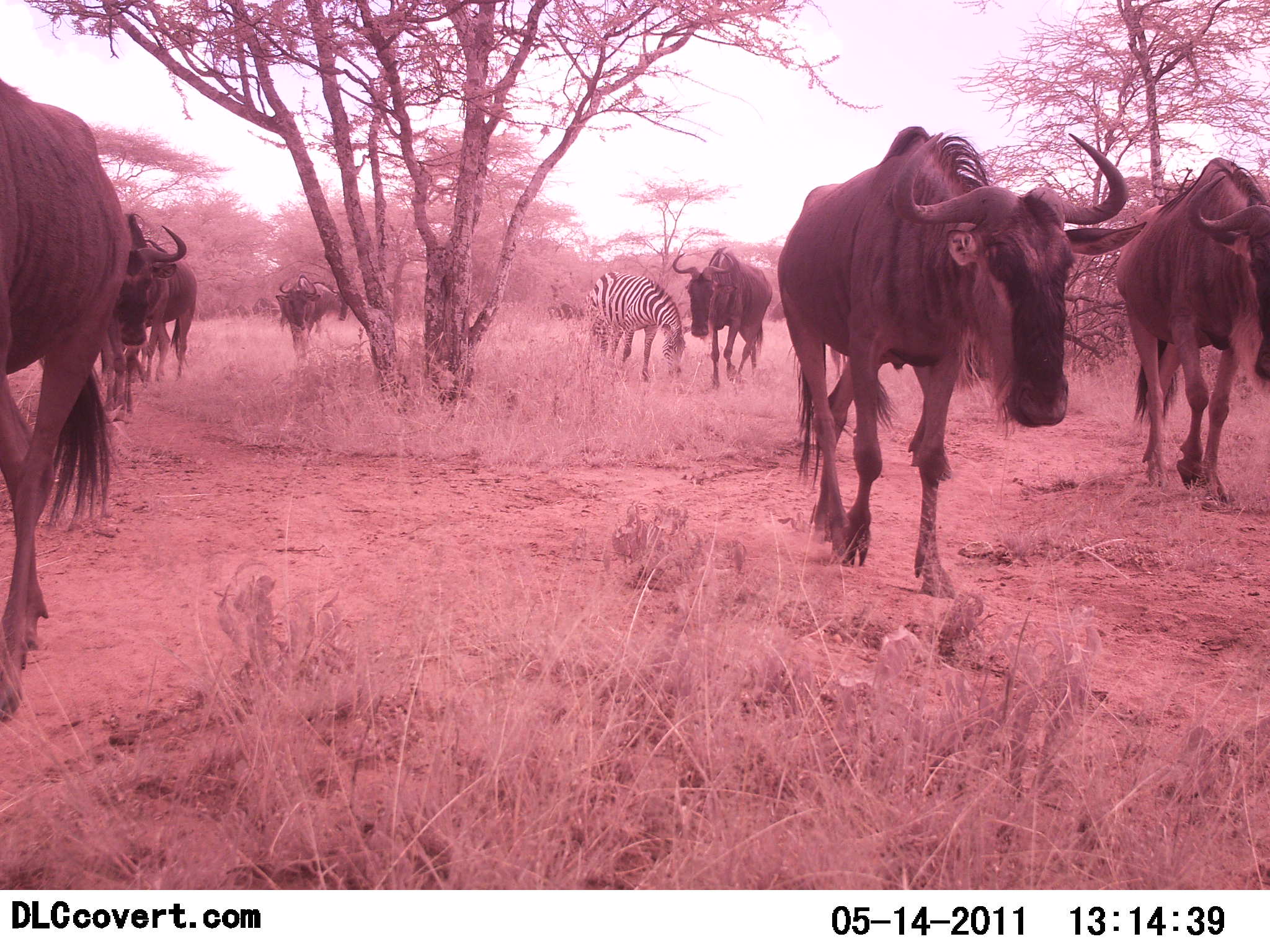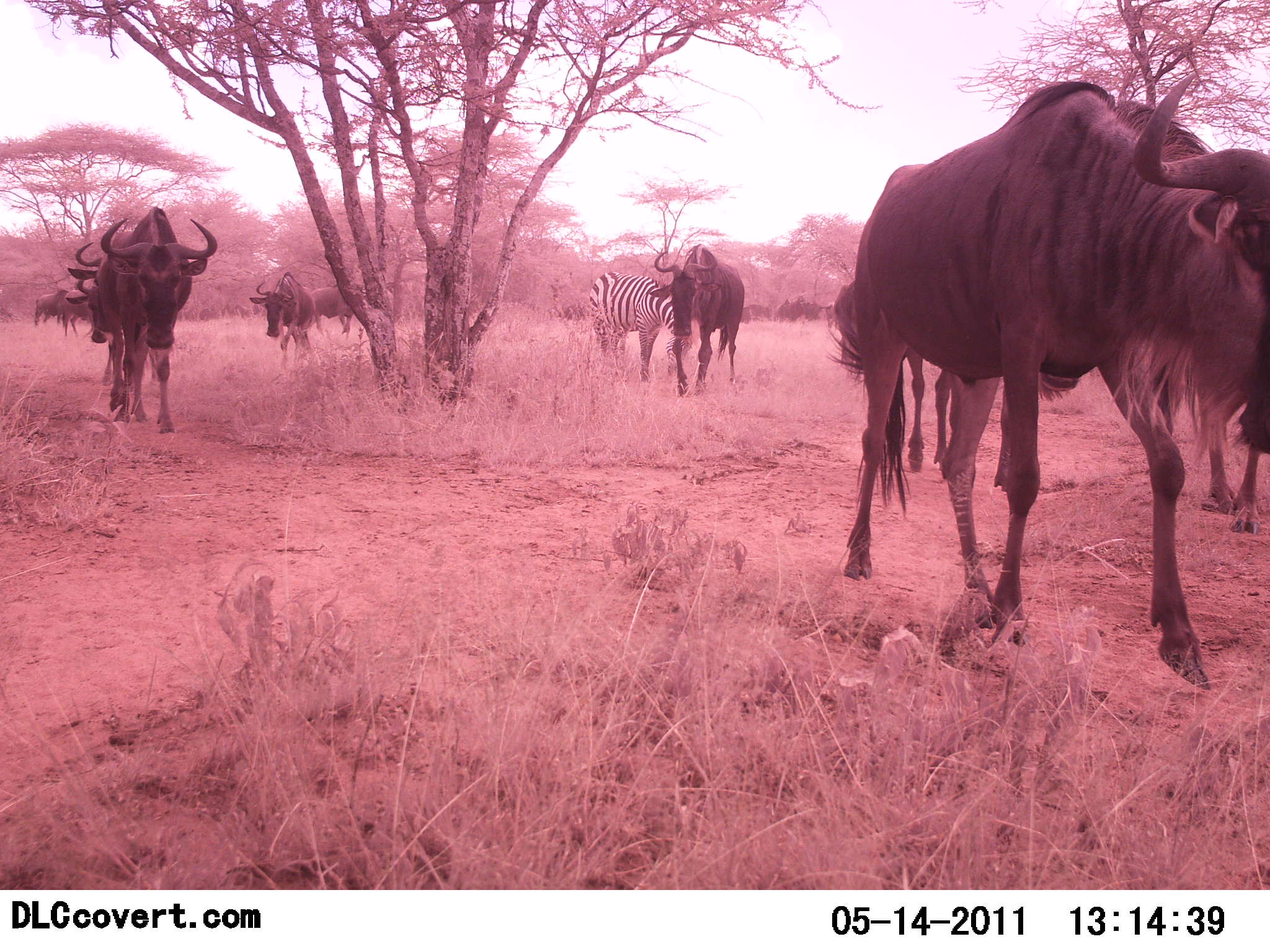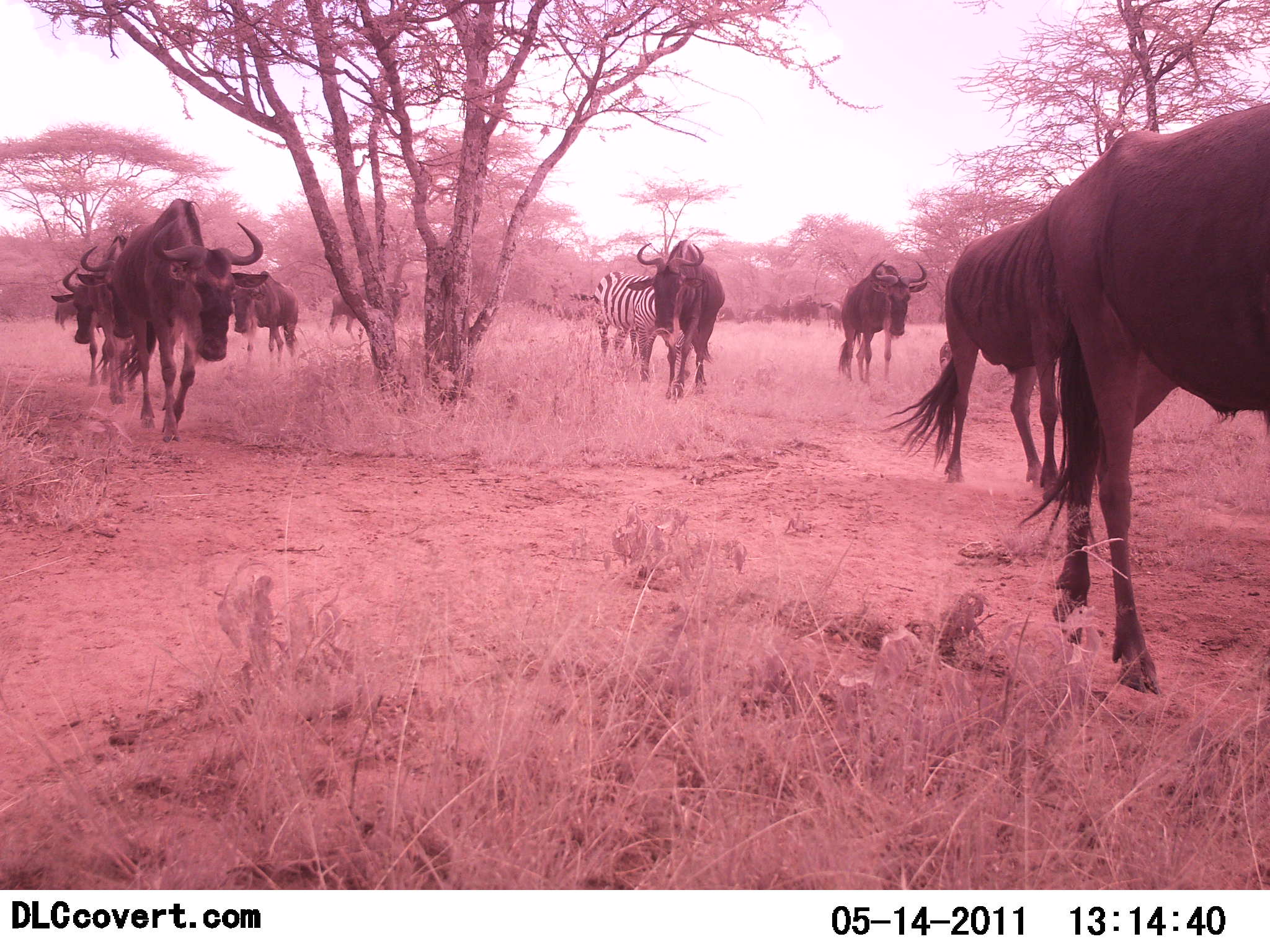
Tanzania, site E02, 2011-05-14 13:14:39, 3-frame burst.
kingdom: Animalia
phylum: Chordata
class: Mammalia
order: Artiodactyla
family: Bovidae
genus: Connochaetes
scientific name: Connochaetes taurinus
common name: blue wildebeest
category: wildebeest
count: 11-50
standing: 0%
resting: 0%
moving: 100%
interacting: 0%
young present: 0%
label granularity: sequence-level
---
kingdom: Animalia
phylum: Chordata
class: Mammalia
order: Perissodactyla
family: Equidae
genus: Equus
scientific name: Equus quagga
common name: plains zebra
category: zebra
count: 1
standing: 10%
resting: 0%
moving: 50%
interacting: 0%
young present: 0%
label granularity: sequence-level